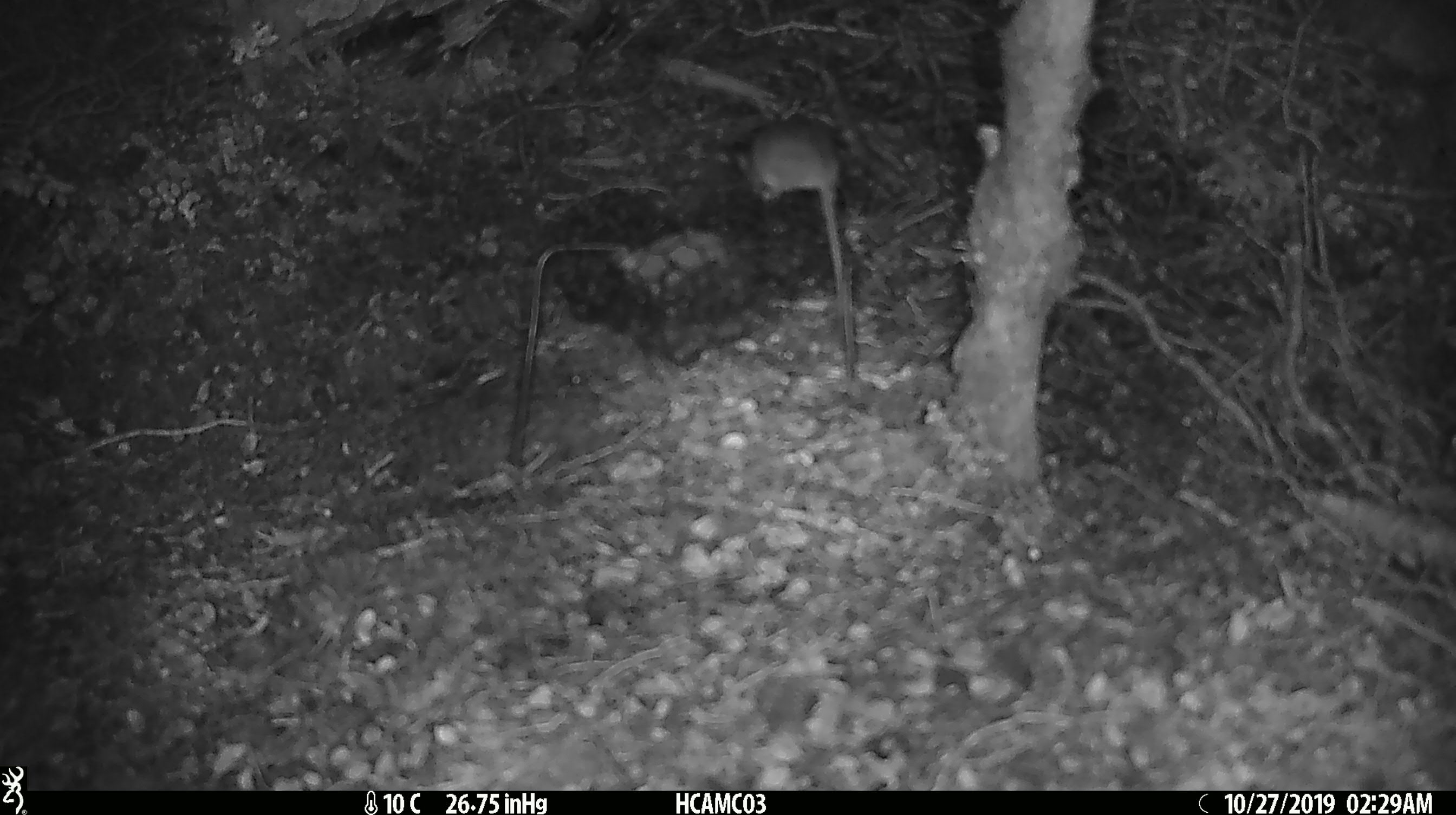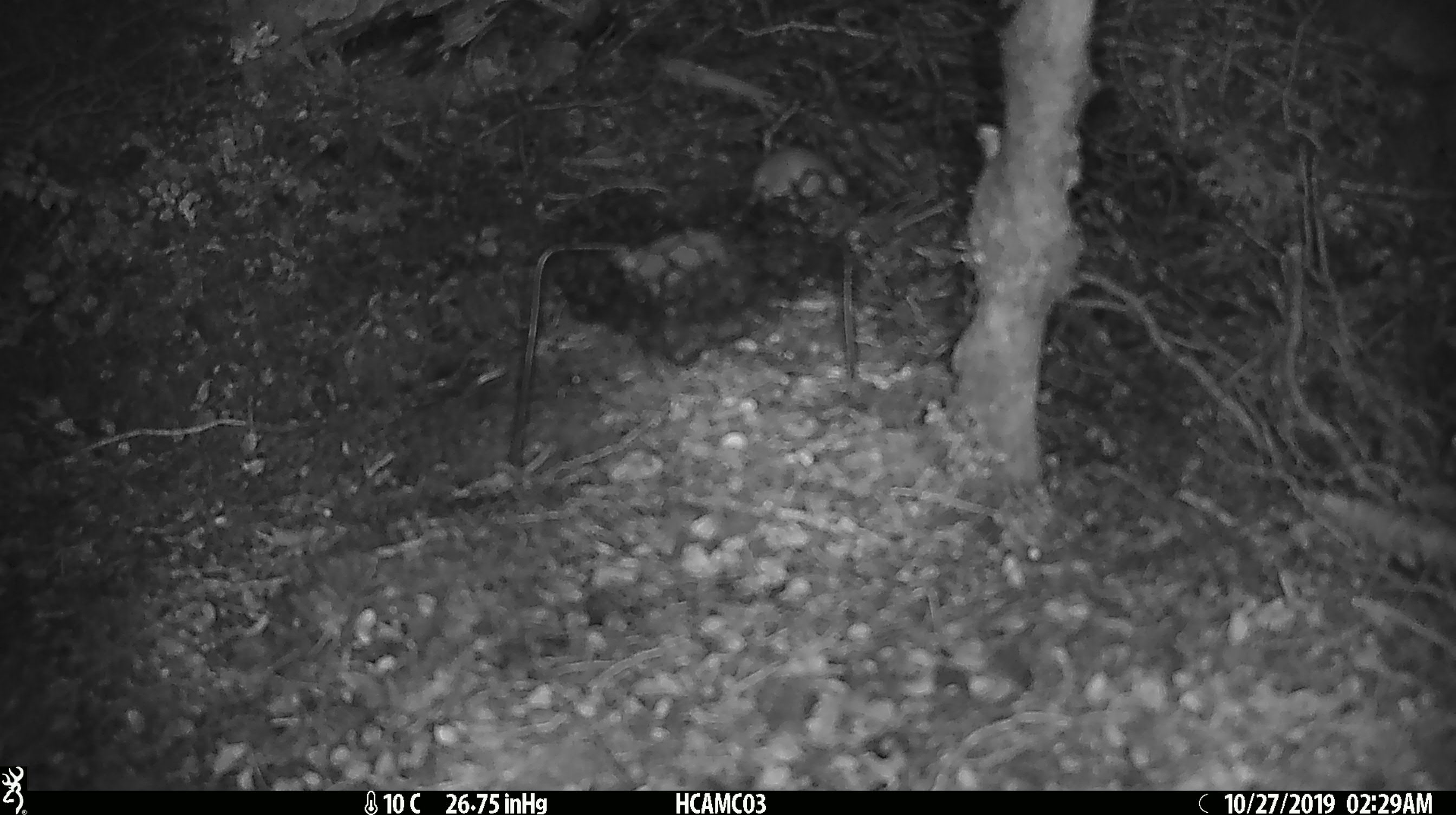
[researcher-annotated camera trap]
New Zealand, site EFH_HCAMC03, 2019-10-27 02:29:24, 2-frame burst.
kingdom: Animalia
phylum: Chordata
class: Mammalia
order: Rodentia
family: Muridae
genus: Mus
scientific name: Mus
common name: mouse